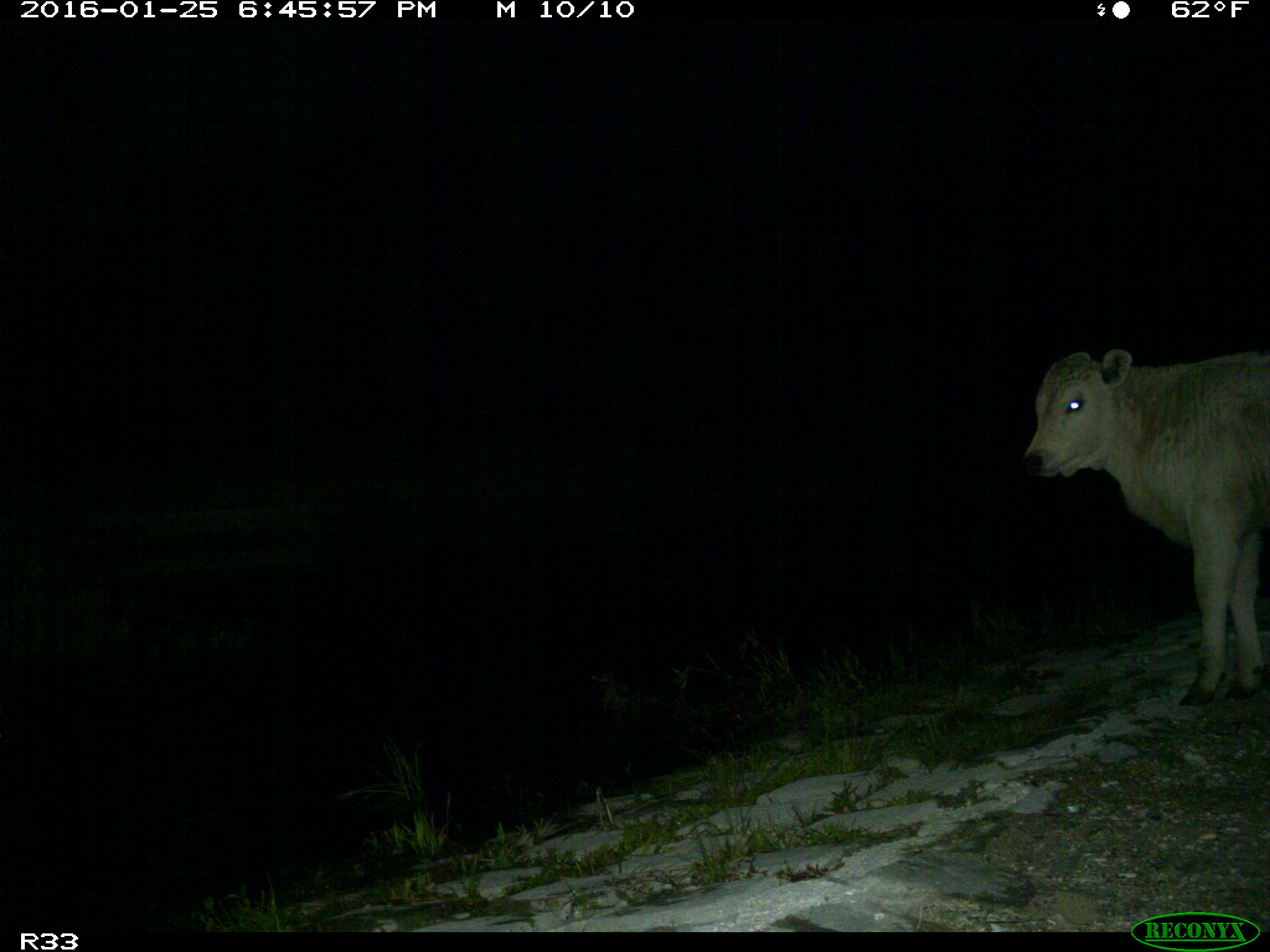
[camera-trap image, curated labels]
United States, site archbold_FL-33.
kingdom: Animalia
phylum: Chordata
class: Mammalia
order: Artiodactyla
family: Bovidae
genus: Bos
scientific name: Bos taurus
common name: domestic cow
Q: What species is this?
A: Bos taurus (domestic cow).